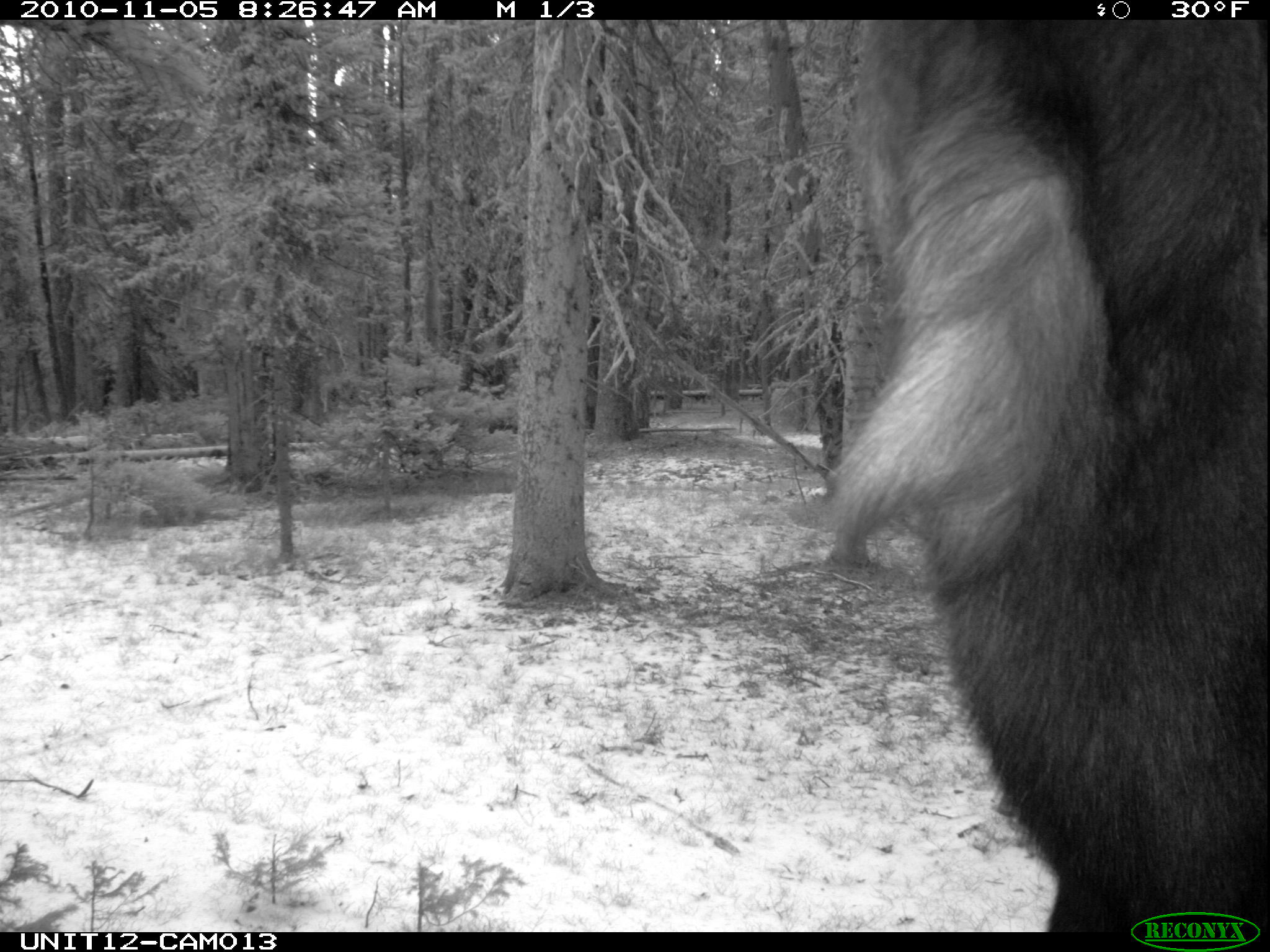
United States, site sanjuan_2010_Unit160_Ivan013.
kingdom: Animalia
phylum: Chordata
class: Mammalia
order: Artiodactyla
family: Cervidae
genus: Alces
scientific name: Alces alces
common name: moose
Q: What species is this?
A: Alces alces (moose).